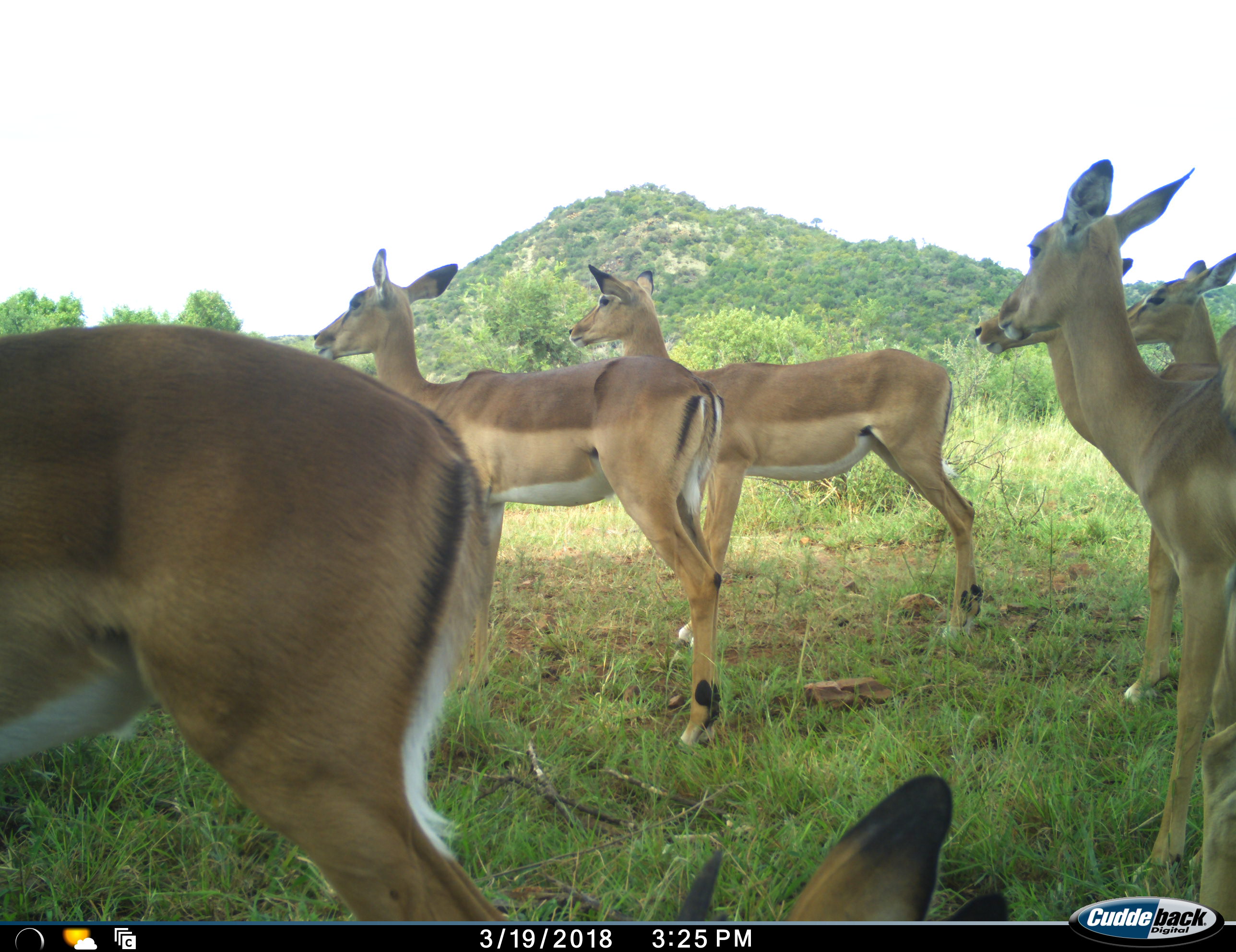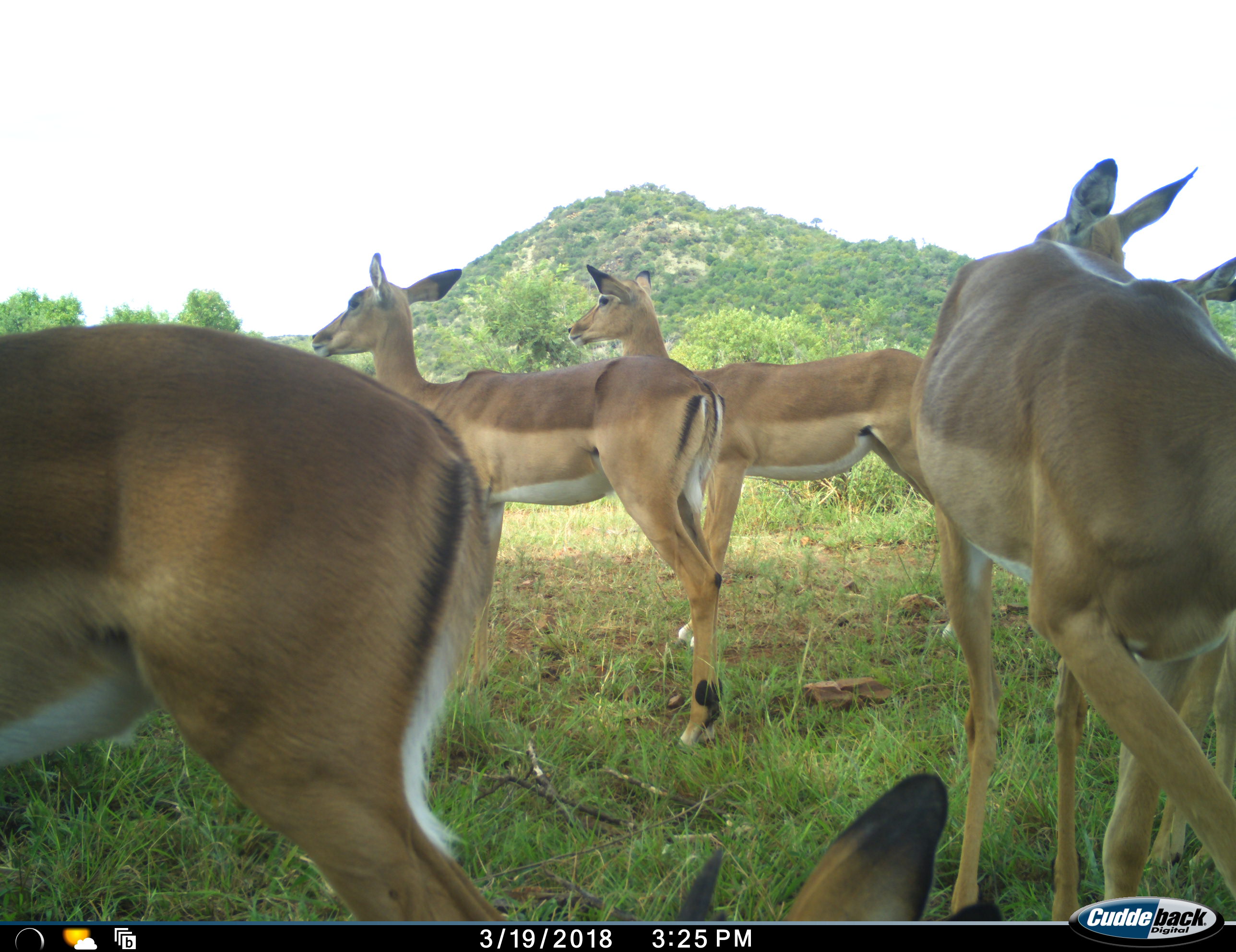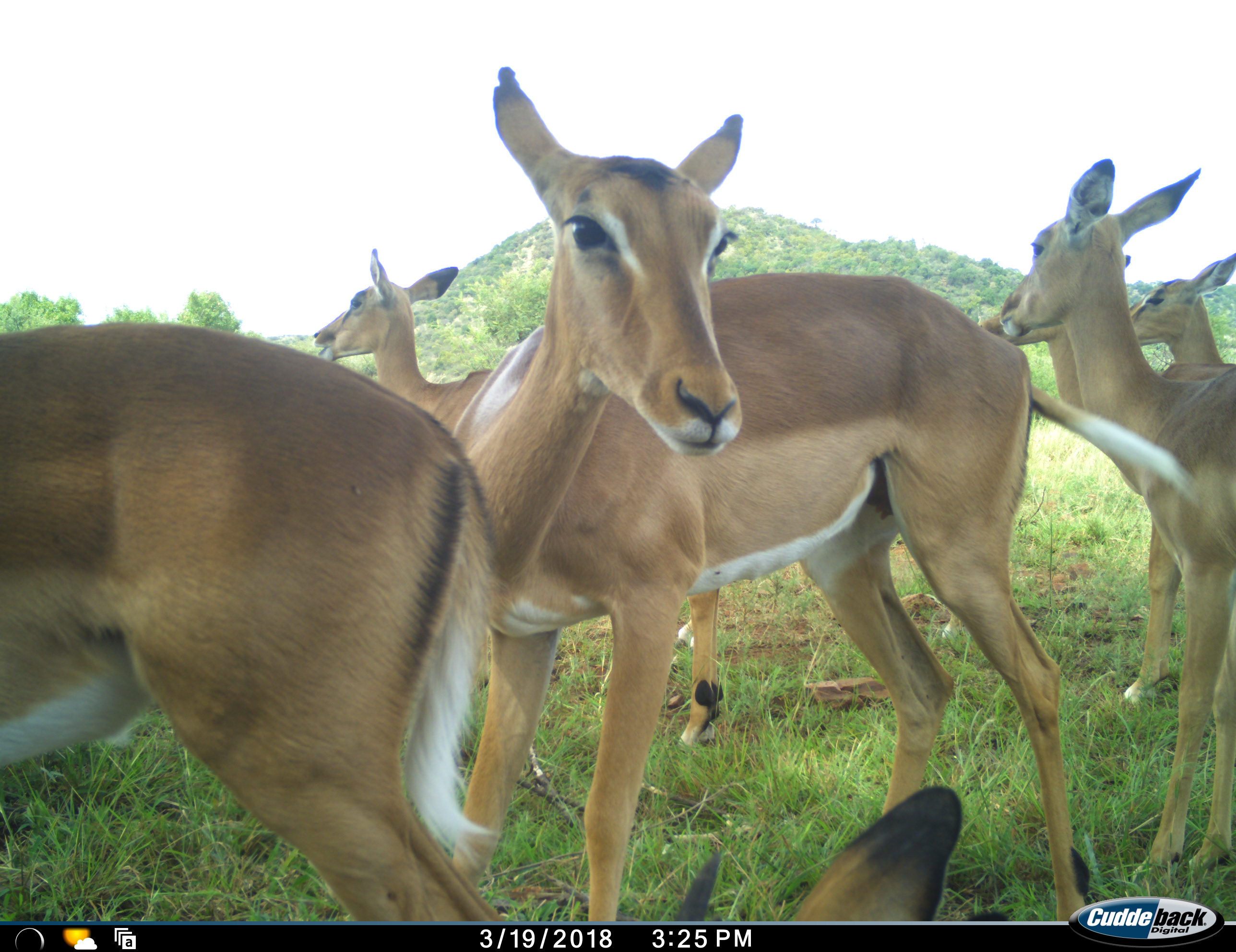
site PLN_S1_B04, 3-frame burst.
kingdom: Animalia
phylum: Chordata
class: Mammalia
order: Artiodactyla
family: Bovidae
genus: Aepyceros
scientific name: Aepyceros melampus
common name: impala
Impala (Aepyceros melampus), count 7. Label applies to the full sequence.